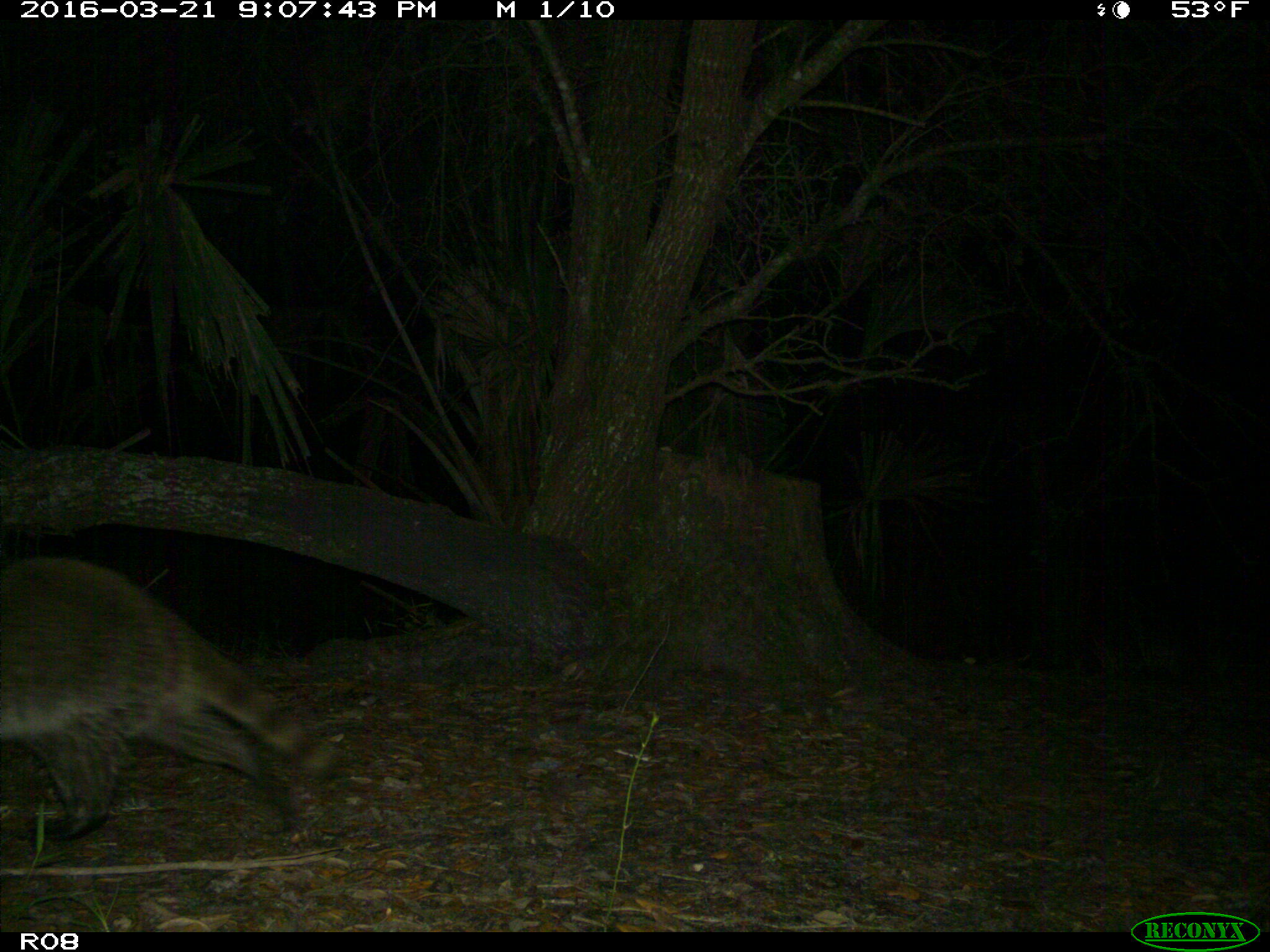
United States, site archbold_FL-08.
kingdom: Animalia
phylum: Chordata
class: Mammalia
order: Carnivora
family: Procyonidae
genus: Procyon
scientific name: Procyon lotor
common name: common raccoon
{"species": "Procyon lotor (common raccoon)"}